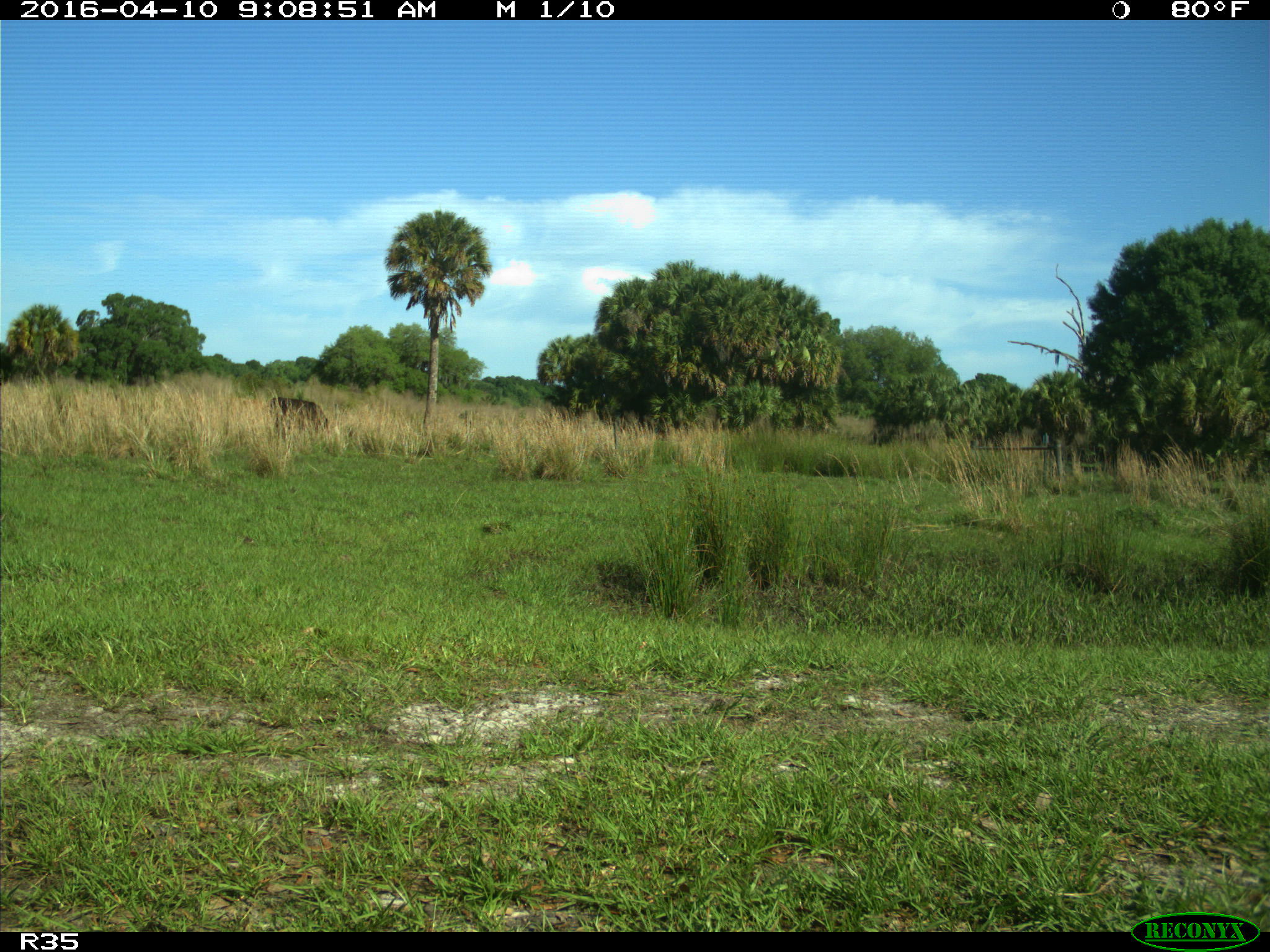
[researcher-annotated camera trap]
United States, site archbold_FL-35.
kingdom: Animalia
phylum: Chordata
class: Mammalia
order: Artiodactyla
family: Bovidae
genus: Bos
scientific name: Bos taurus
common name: domestic cow